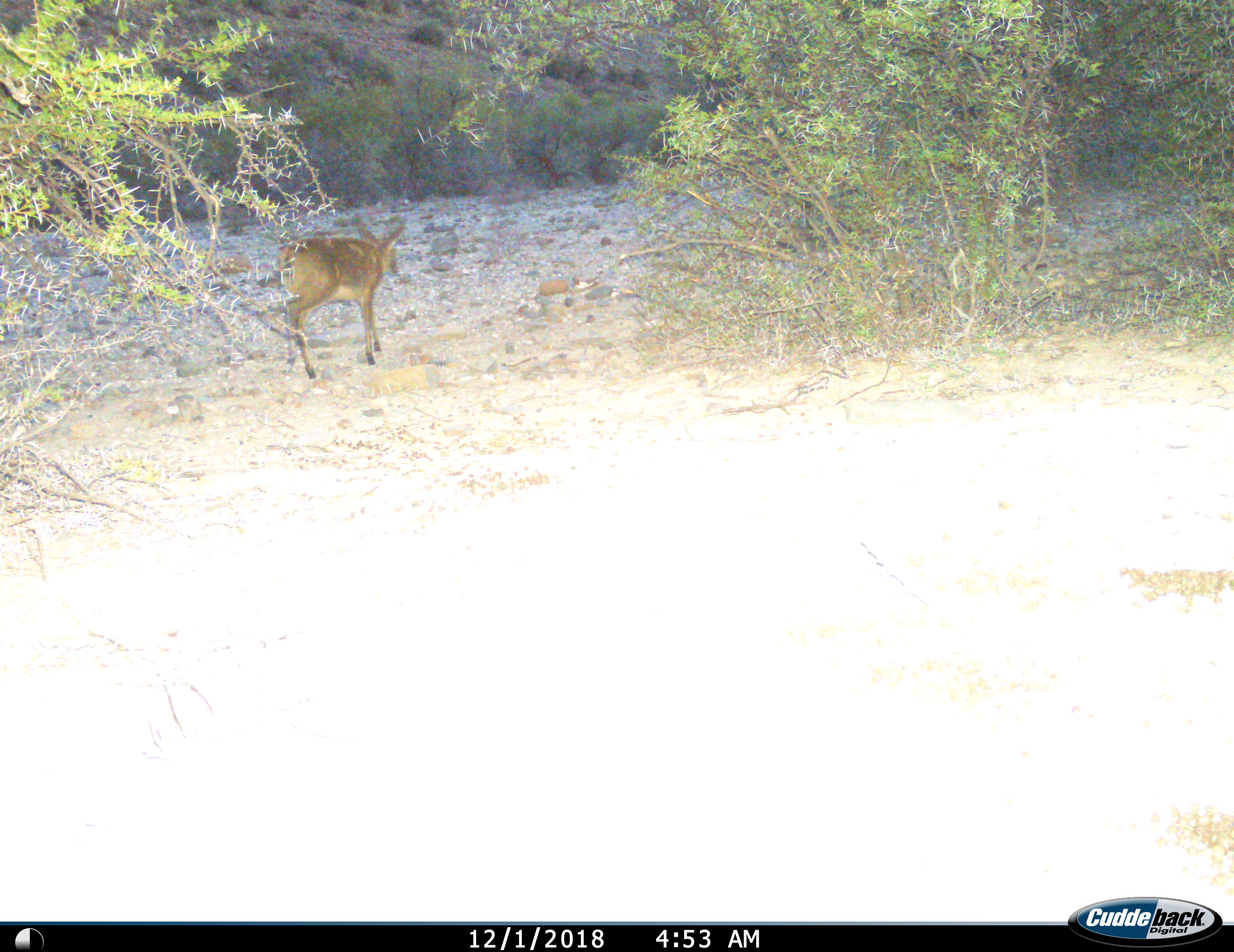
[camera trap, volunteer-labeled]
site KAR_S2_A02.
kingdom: Animalia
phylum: Chordata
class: Mammalia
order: Artiodactyla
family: Bovidae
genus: Sylvicapra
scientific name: Sylvicapra grimmia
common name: common duiker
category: duikercommongrey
Duikercommongrey (common duiker) (Sylvicapra grimmia), count 1. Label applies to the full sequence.